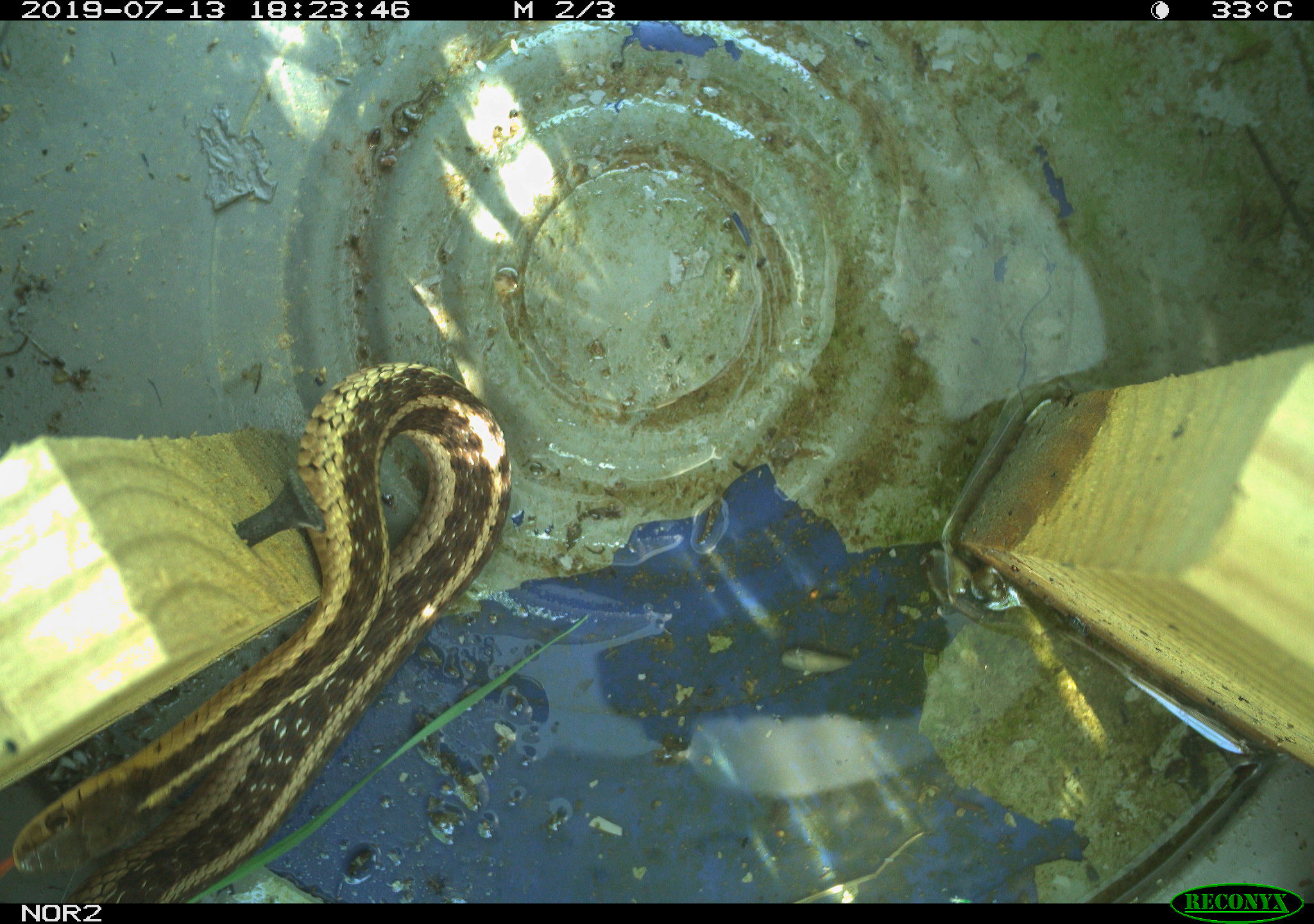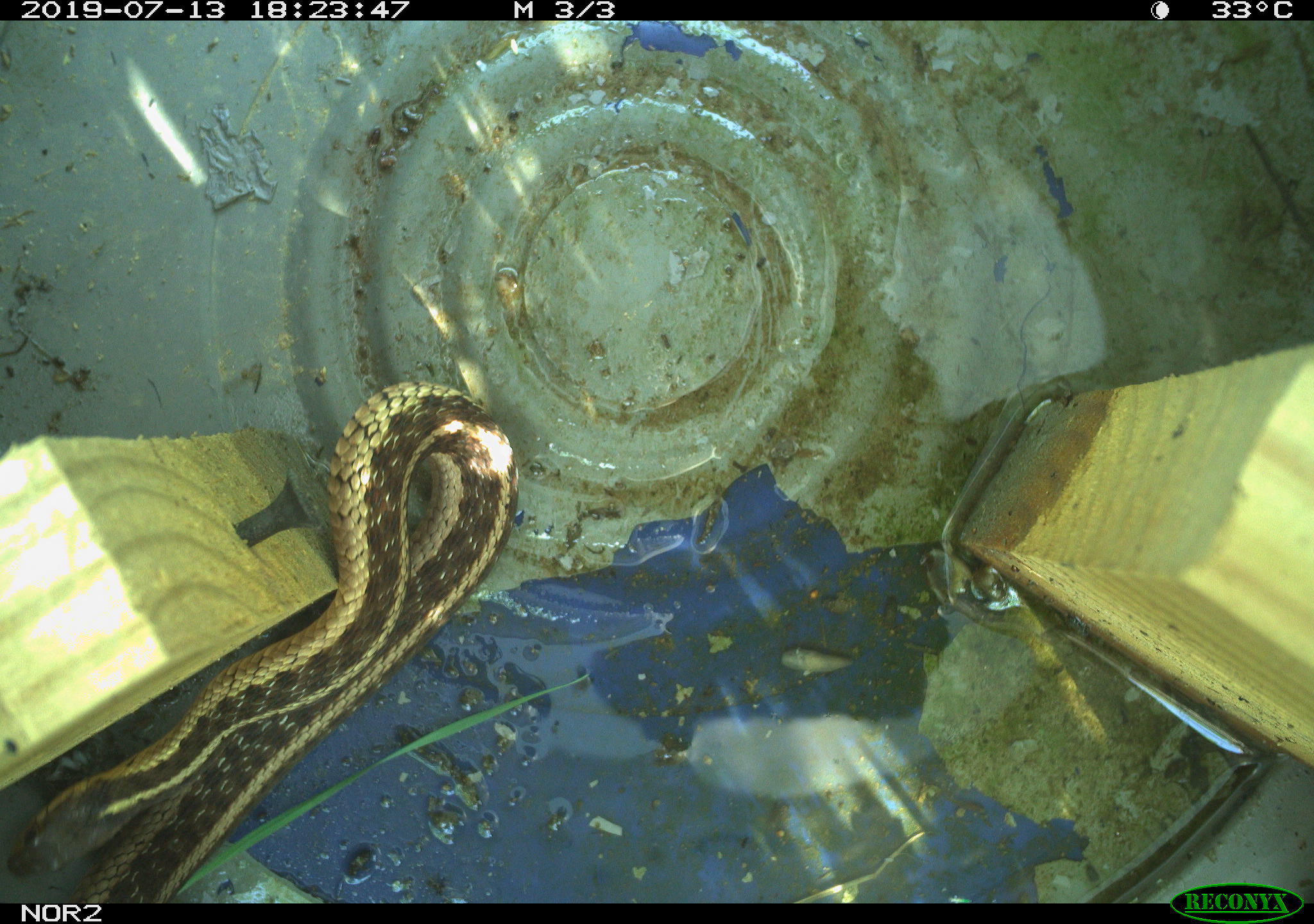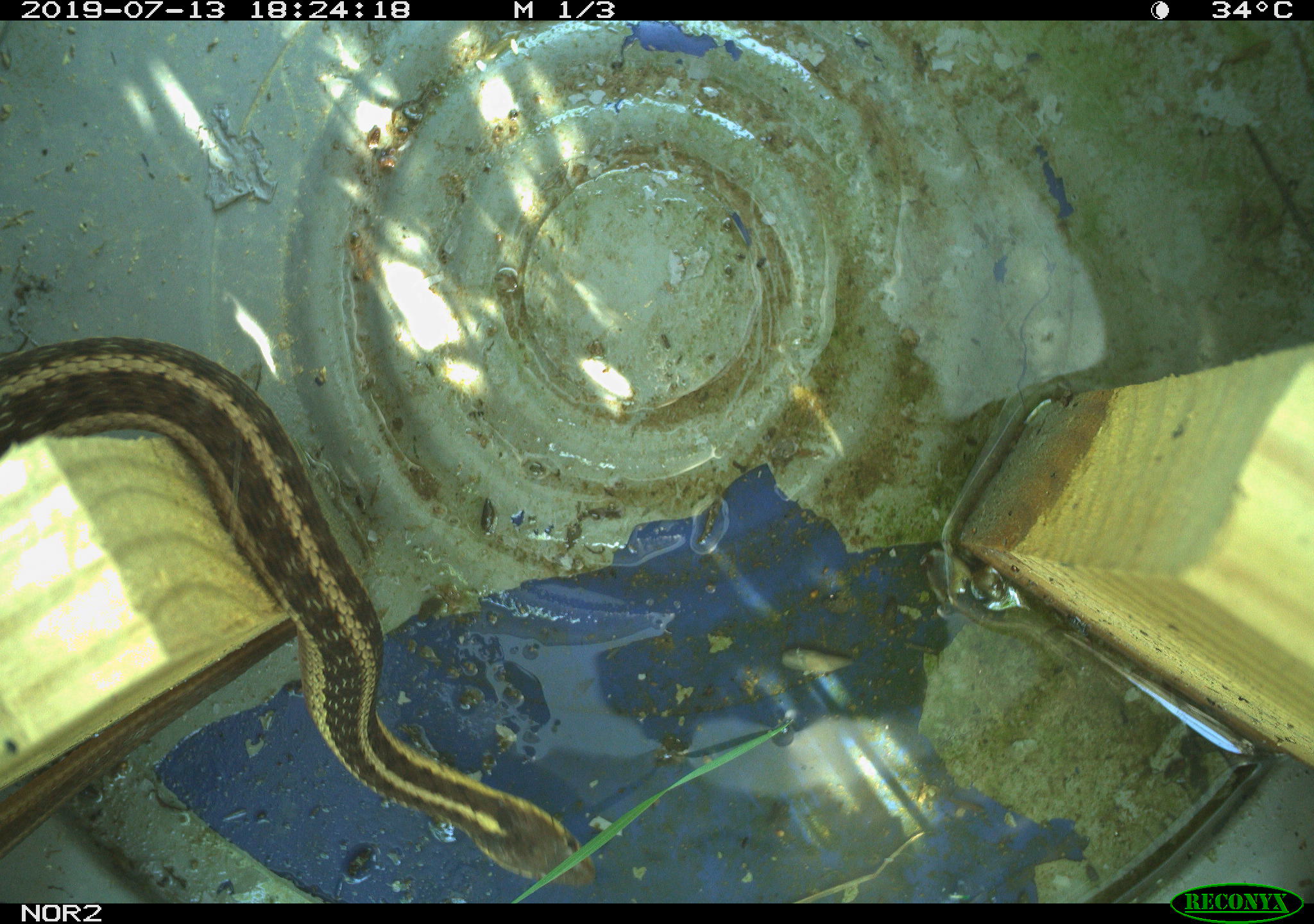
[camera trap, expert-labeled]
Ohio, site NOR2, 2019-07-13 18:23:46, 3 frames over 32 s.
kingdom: Animalia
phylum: Chordata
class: Reptilia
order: Squamata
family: Colubridae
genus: Thamnophis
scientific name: Thamnophis sirtalis sirtalis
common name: eastern gartersnake